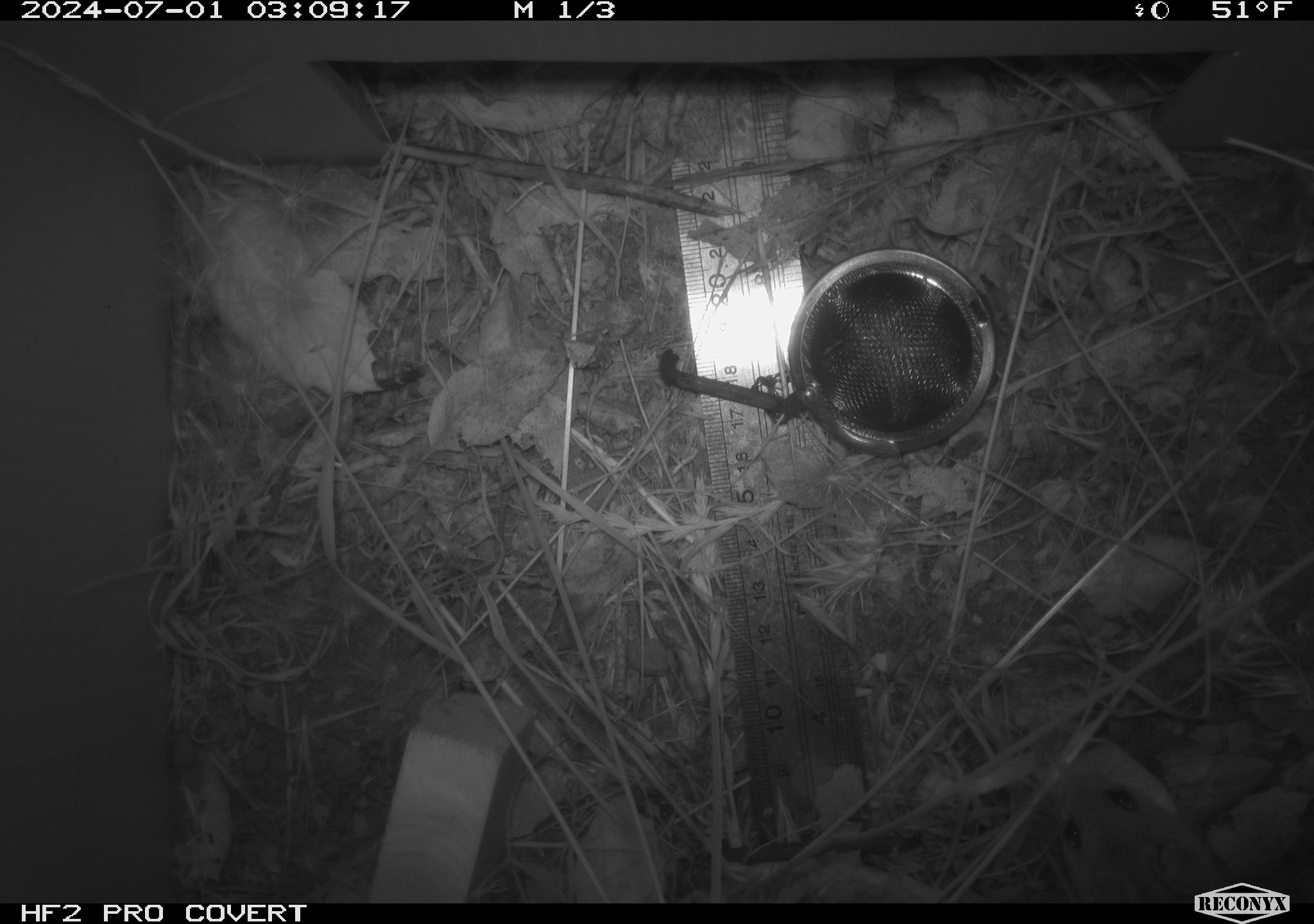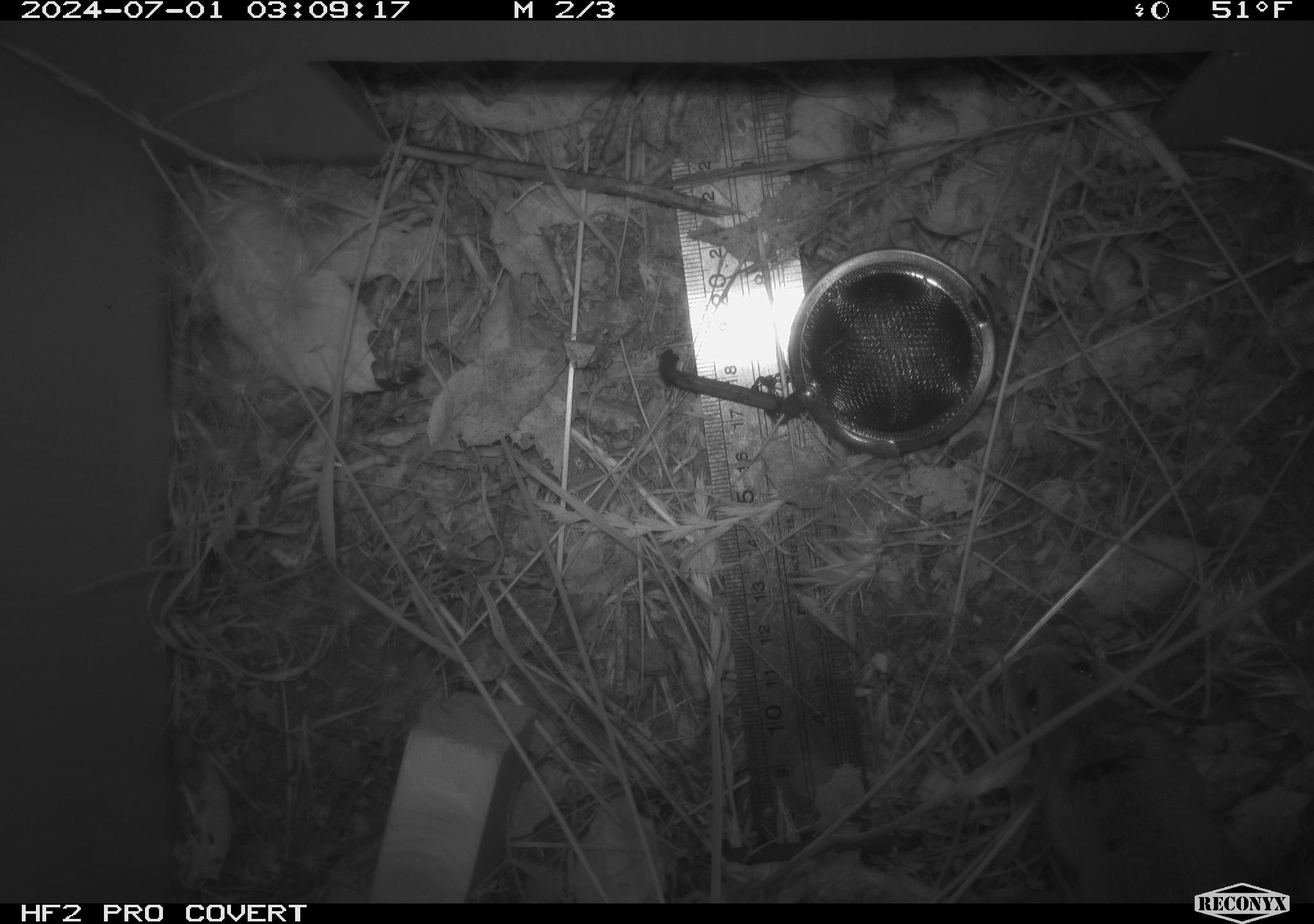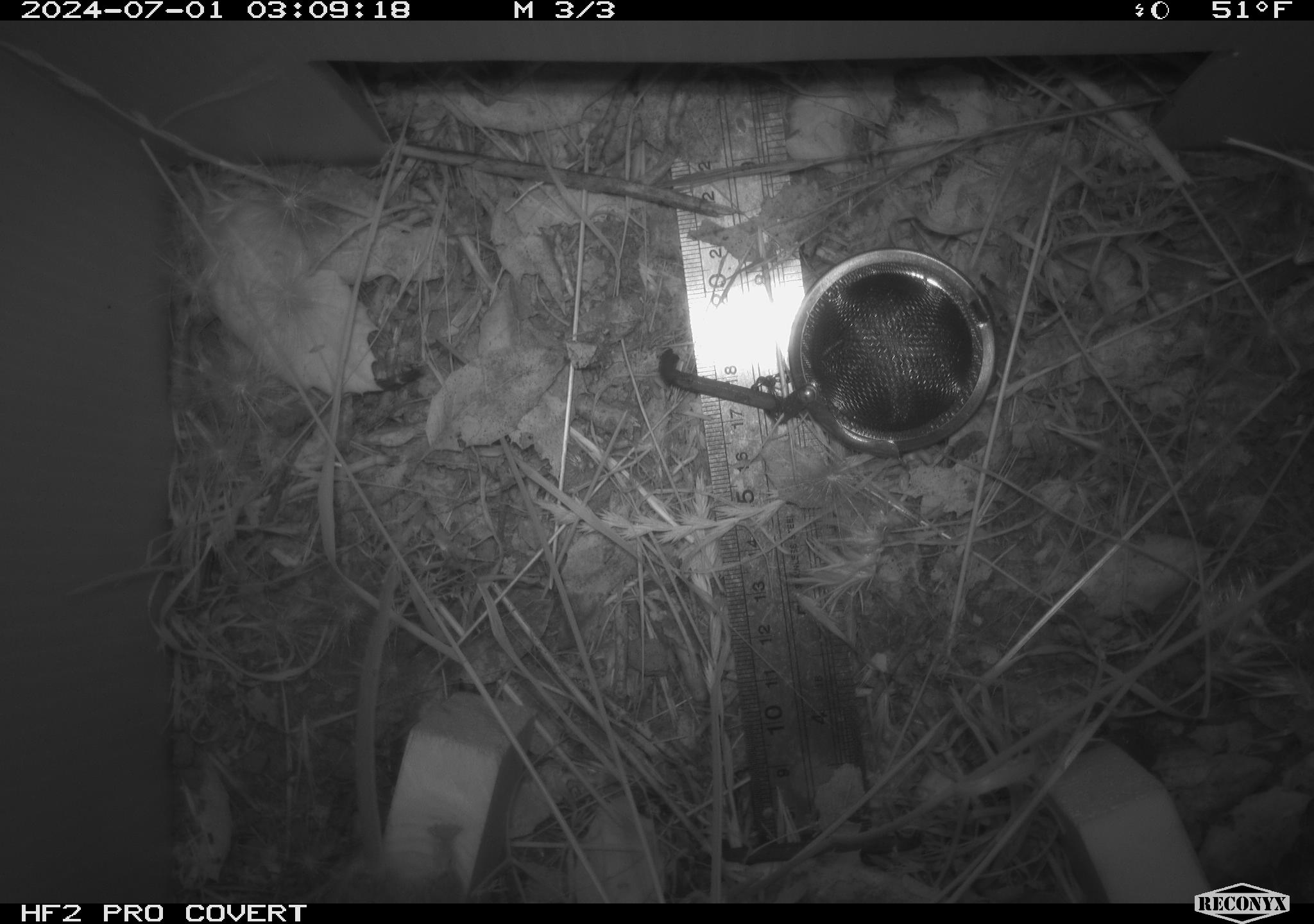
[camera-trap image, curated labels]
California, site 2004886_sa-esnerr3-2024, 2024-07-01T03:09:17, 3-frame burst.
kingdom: Animalia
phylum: Chordata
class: Mammalia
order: Rodentia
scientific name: Rodentia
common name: rodent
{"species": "rodent (Rodentia)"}